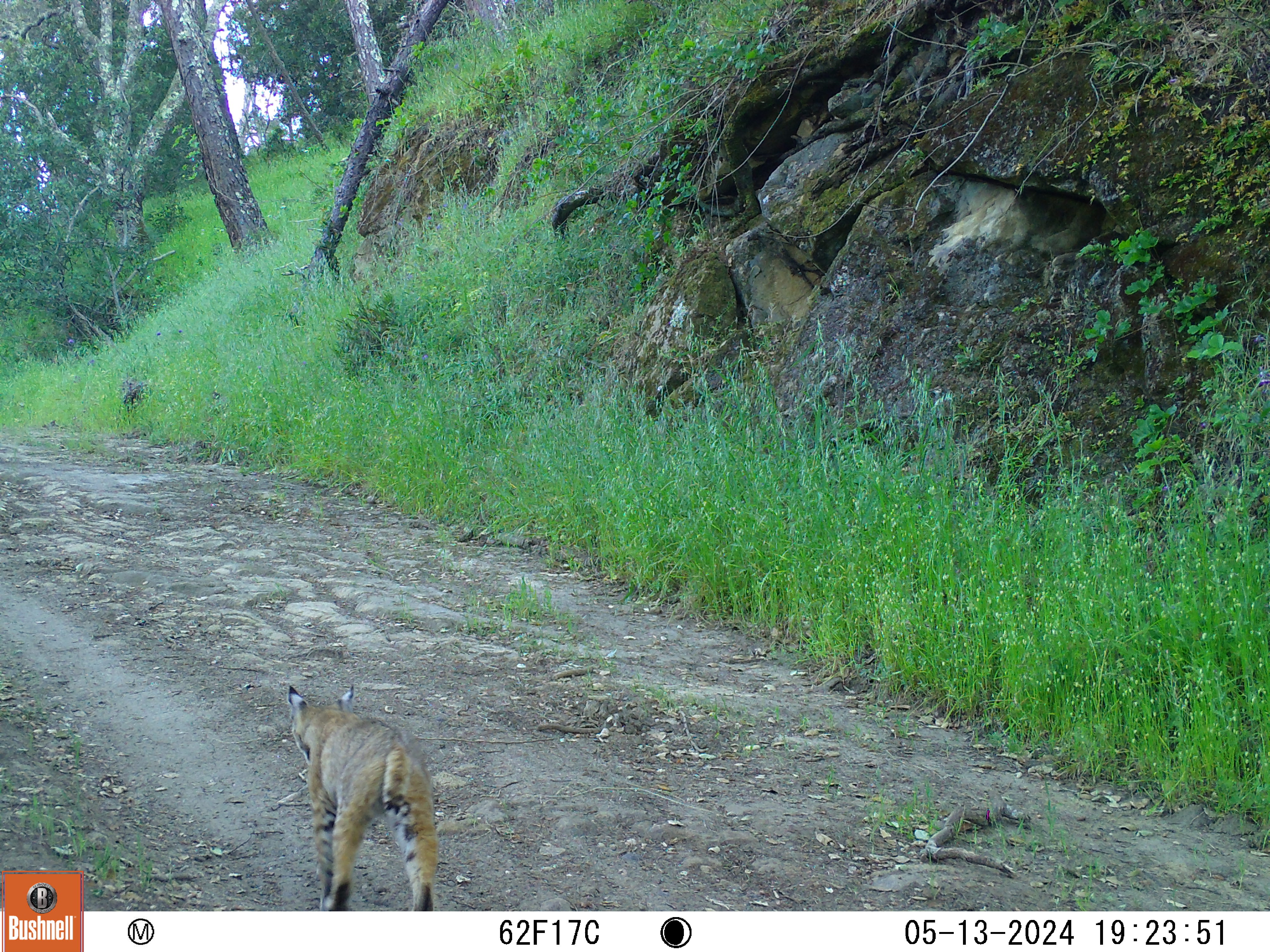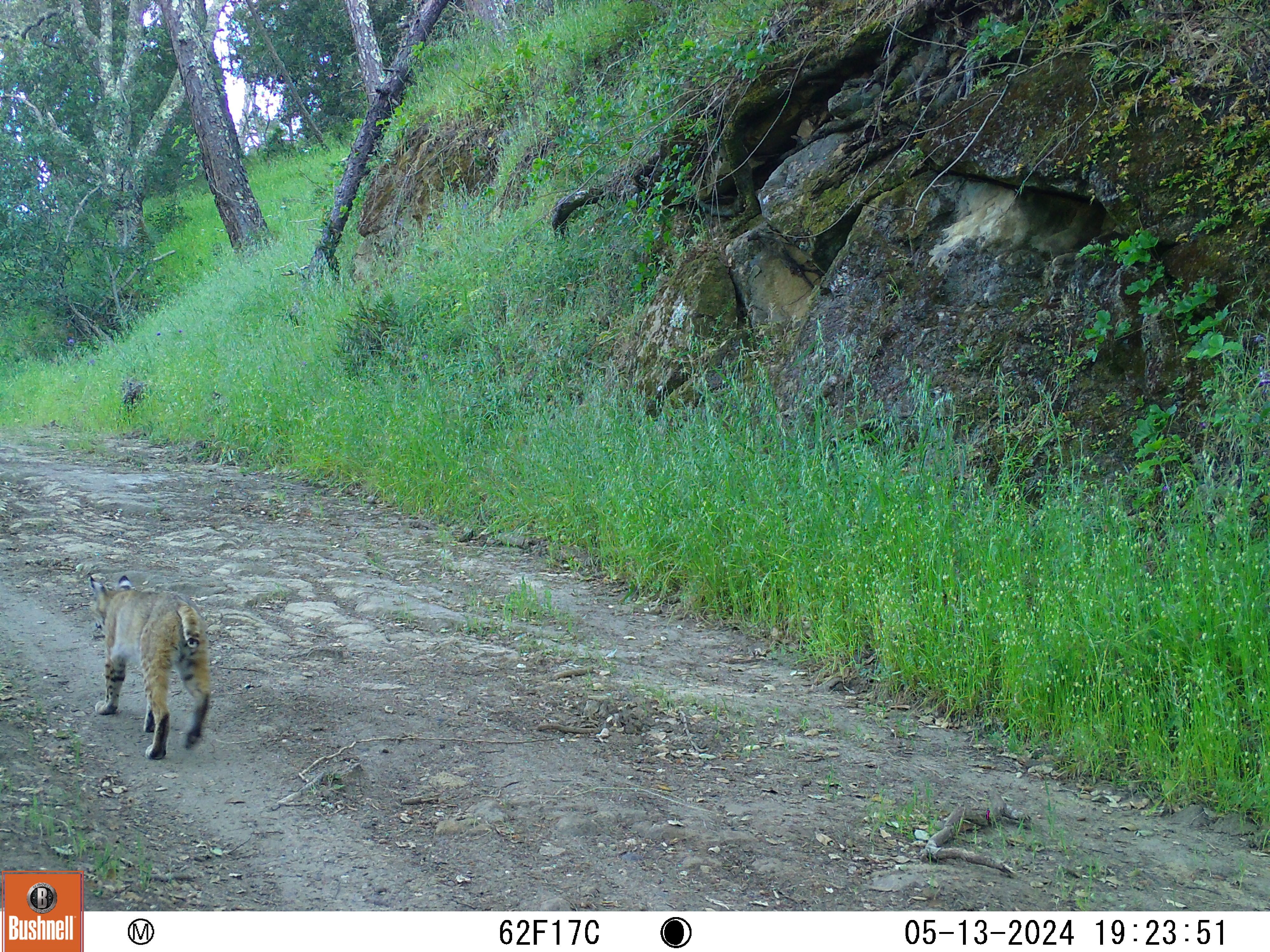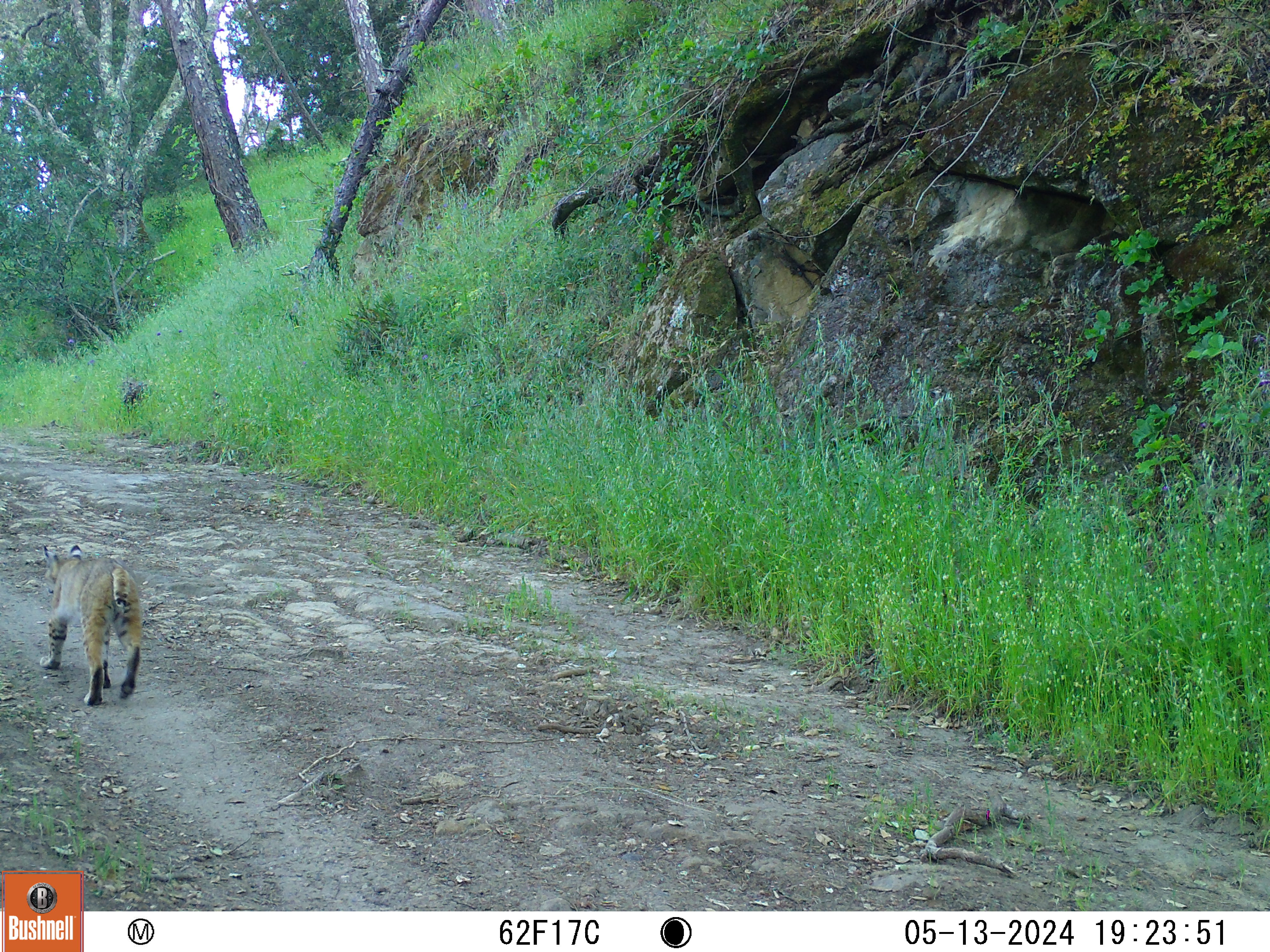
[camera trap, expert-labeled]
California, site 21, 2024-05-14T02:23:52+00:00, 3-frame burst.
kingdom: Animalia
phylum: Chordata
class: Mammalia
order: Carnivora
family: Felidae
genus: Lynx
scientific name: Lynx rufus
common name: bobcat